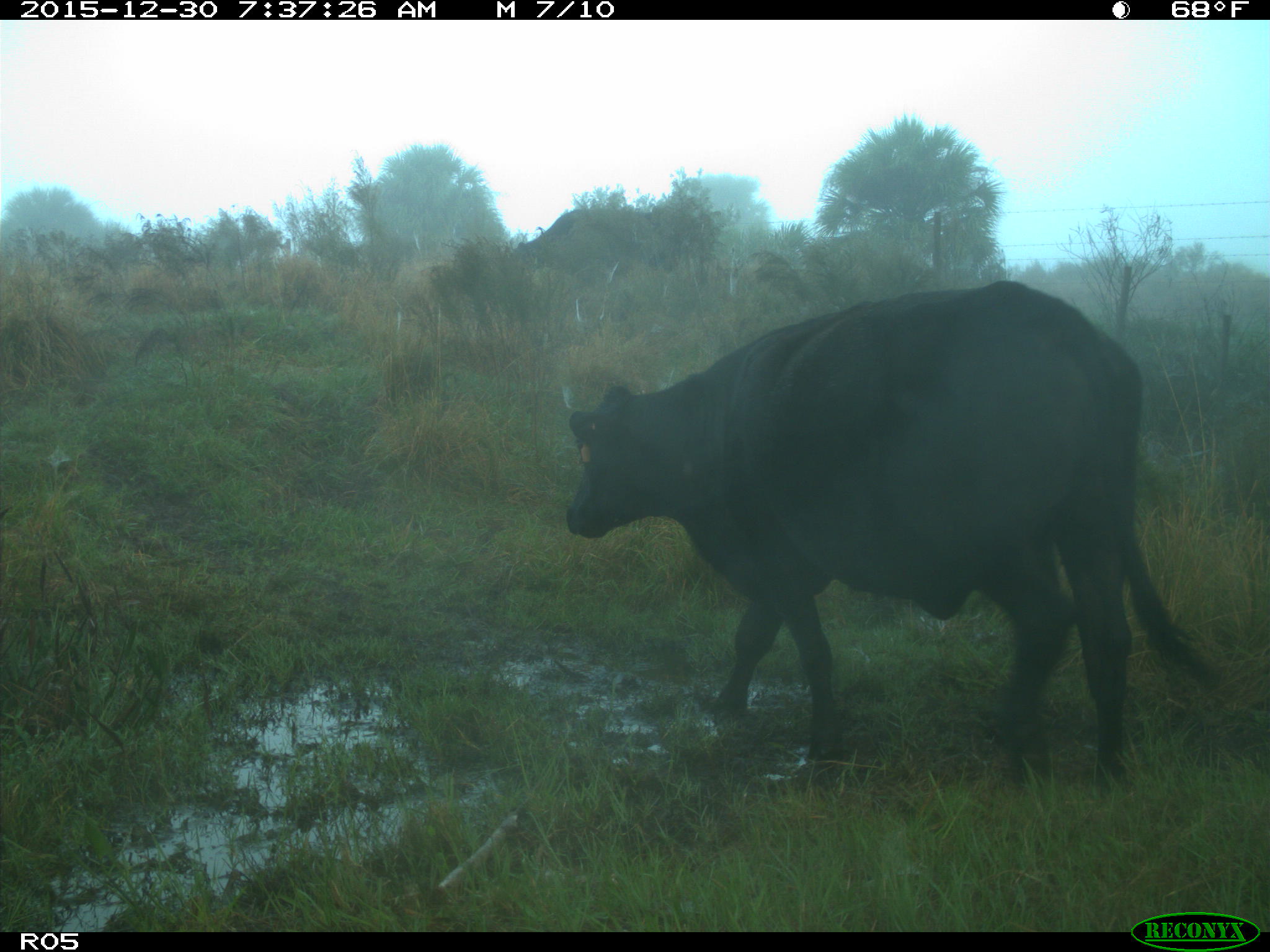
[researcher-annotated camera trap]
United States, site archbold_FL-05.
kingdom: Animalia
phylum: Chordata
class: Mammalia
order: Artiodactyla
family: Bovidae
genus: Bos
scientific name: Bos taurus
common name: domestic cow